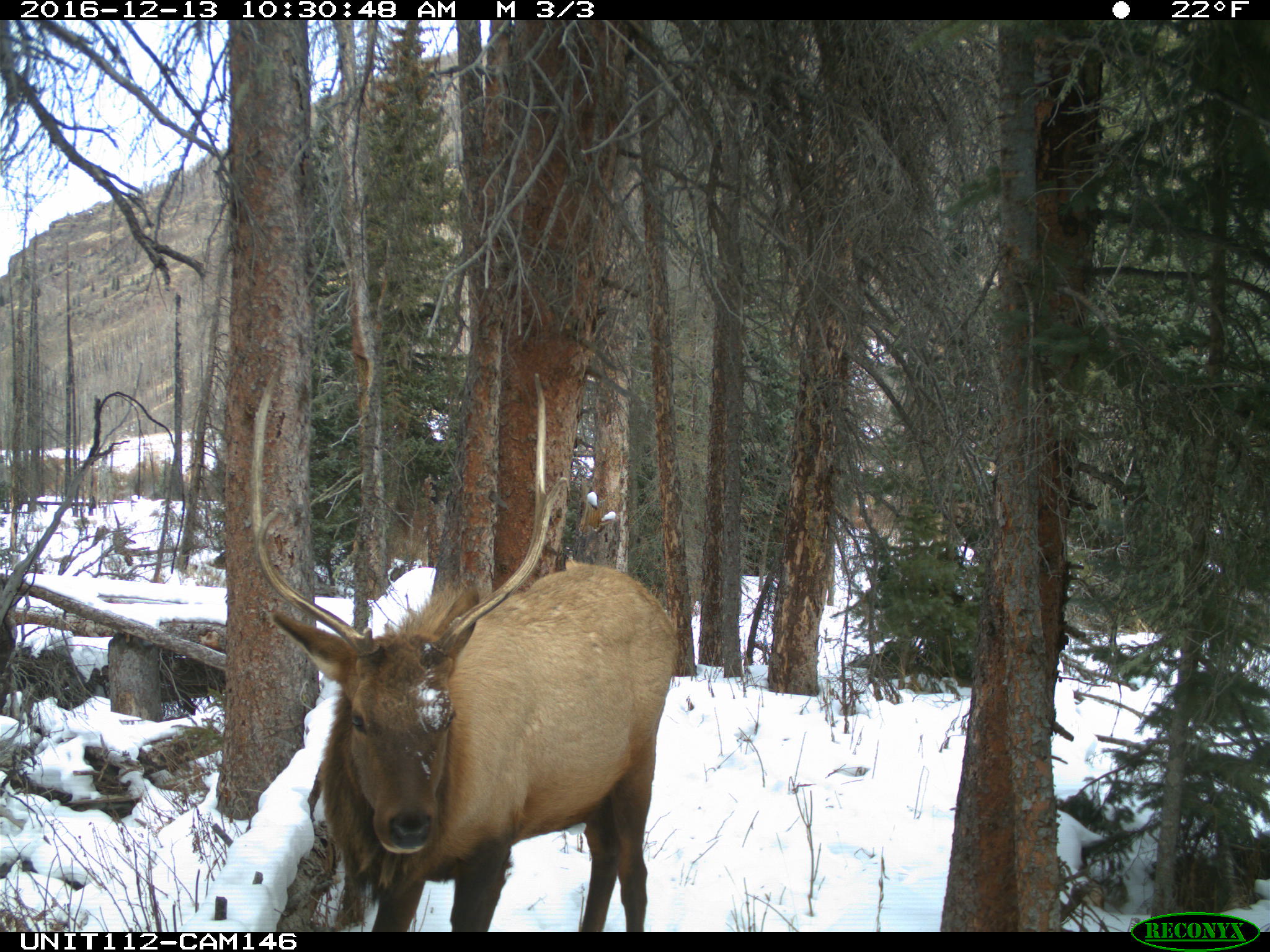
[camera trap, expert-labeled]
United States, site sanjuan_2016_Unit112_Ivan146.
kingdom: Animalia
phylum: Chordata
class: Mammalia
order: Artiodactyla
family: Cervidae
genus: Cervus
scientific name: Cervus elaphus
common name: red deer